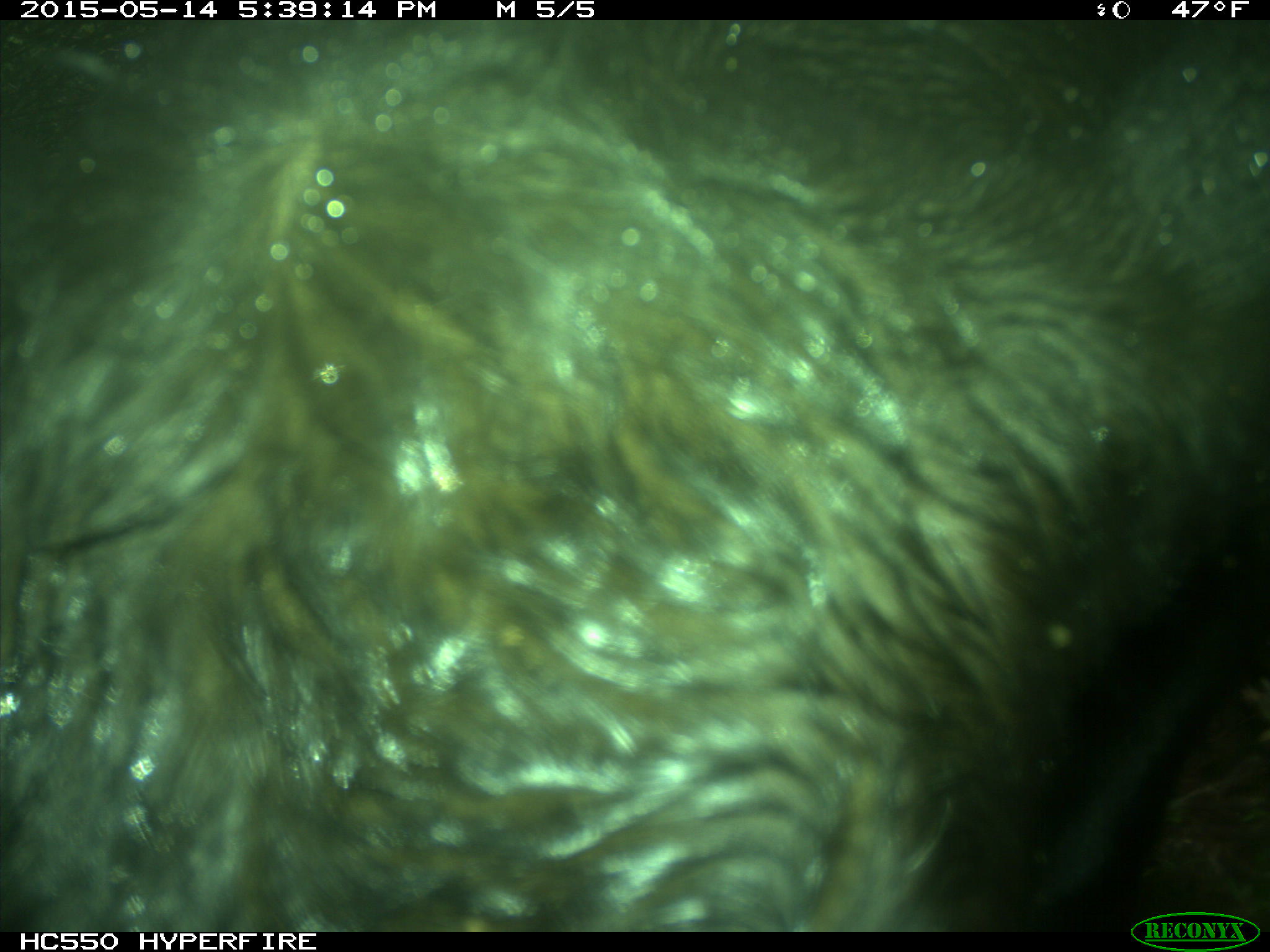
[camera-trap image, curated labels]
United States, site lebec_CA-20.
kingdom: Animalia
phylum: Chordata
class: Mammalia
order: Artiodactyla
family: Bovidae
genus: Bos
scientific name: Bos taurus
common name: domestic cow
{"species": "Bos taurus (domestic cow)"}